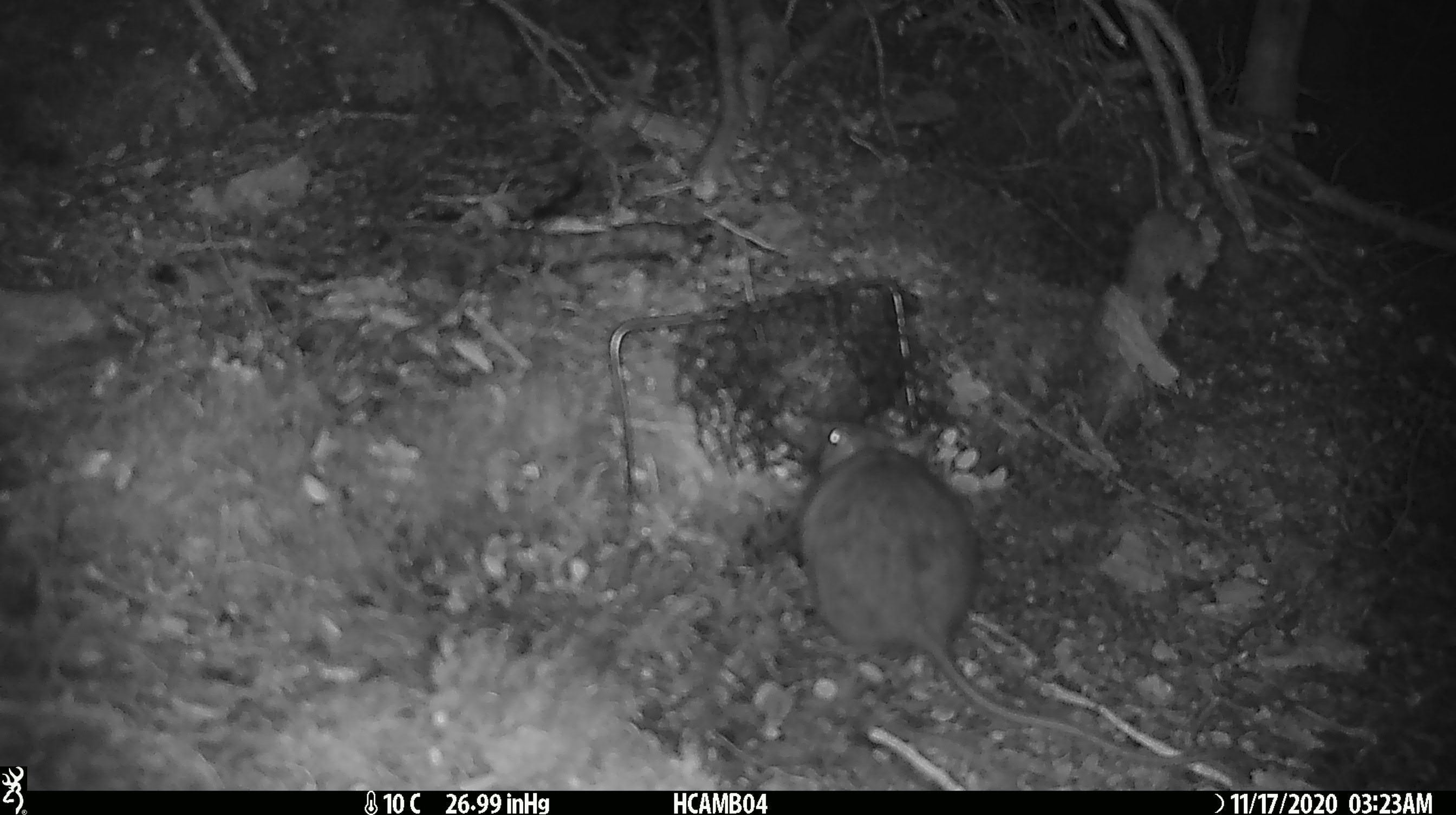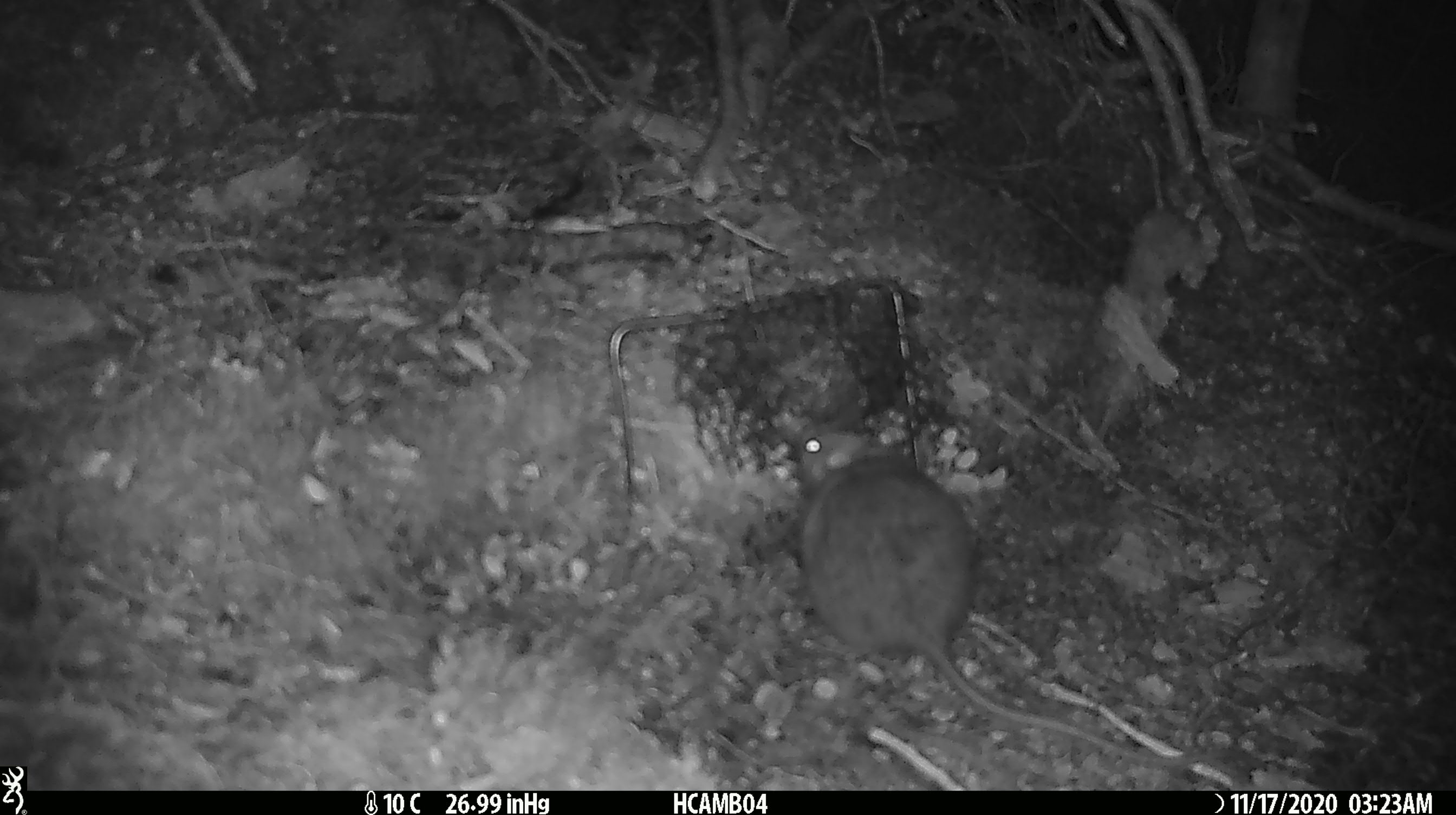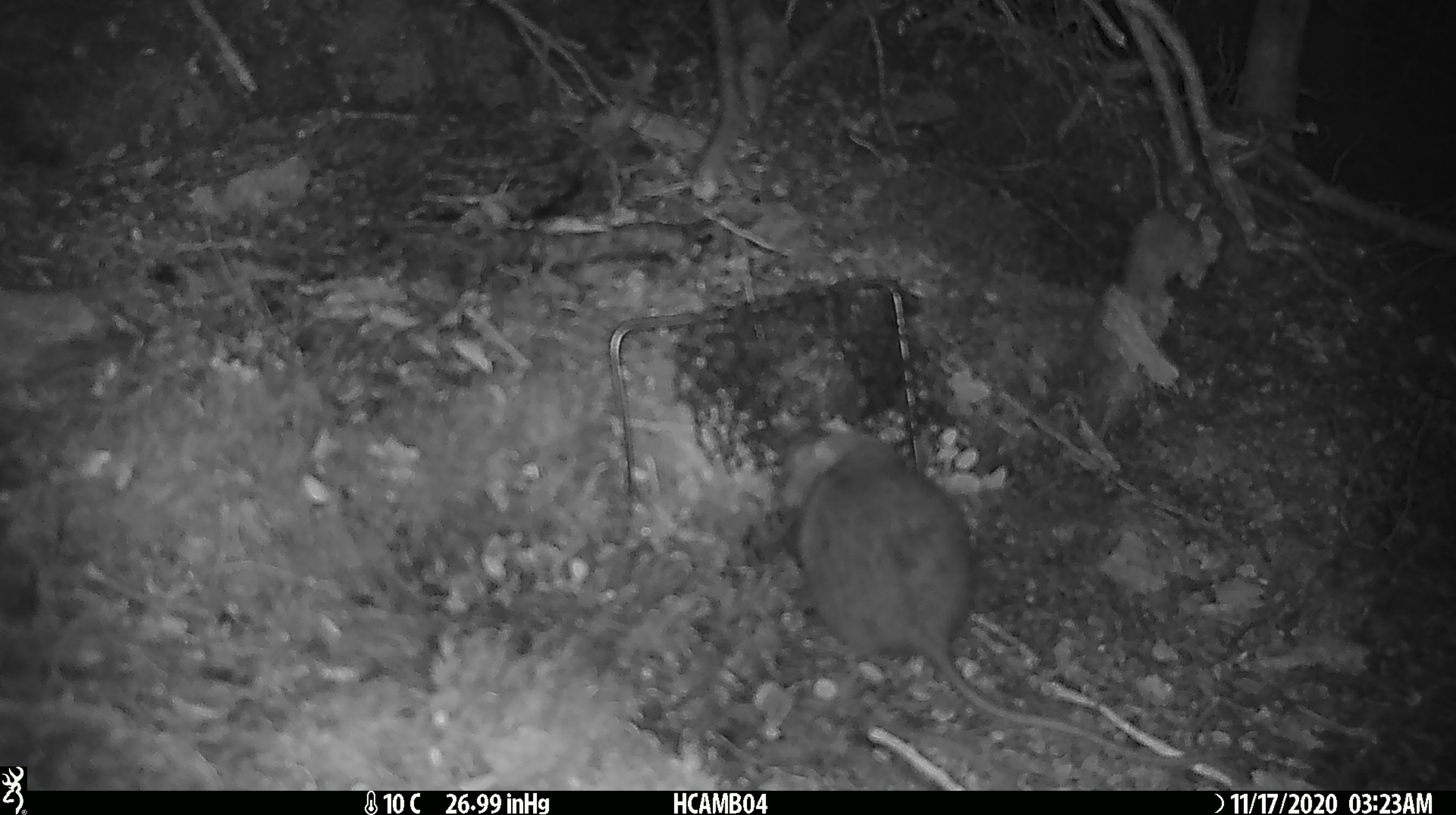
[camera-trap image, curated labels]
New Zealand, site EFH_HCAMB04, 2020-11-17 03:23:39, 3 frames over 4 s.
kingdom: Animalia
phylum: Chordata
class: Mammalia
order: Rodentia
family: Muridae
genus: Rattus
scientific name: Rattus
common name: rat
Rat (Rattus).